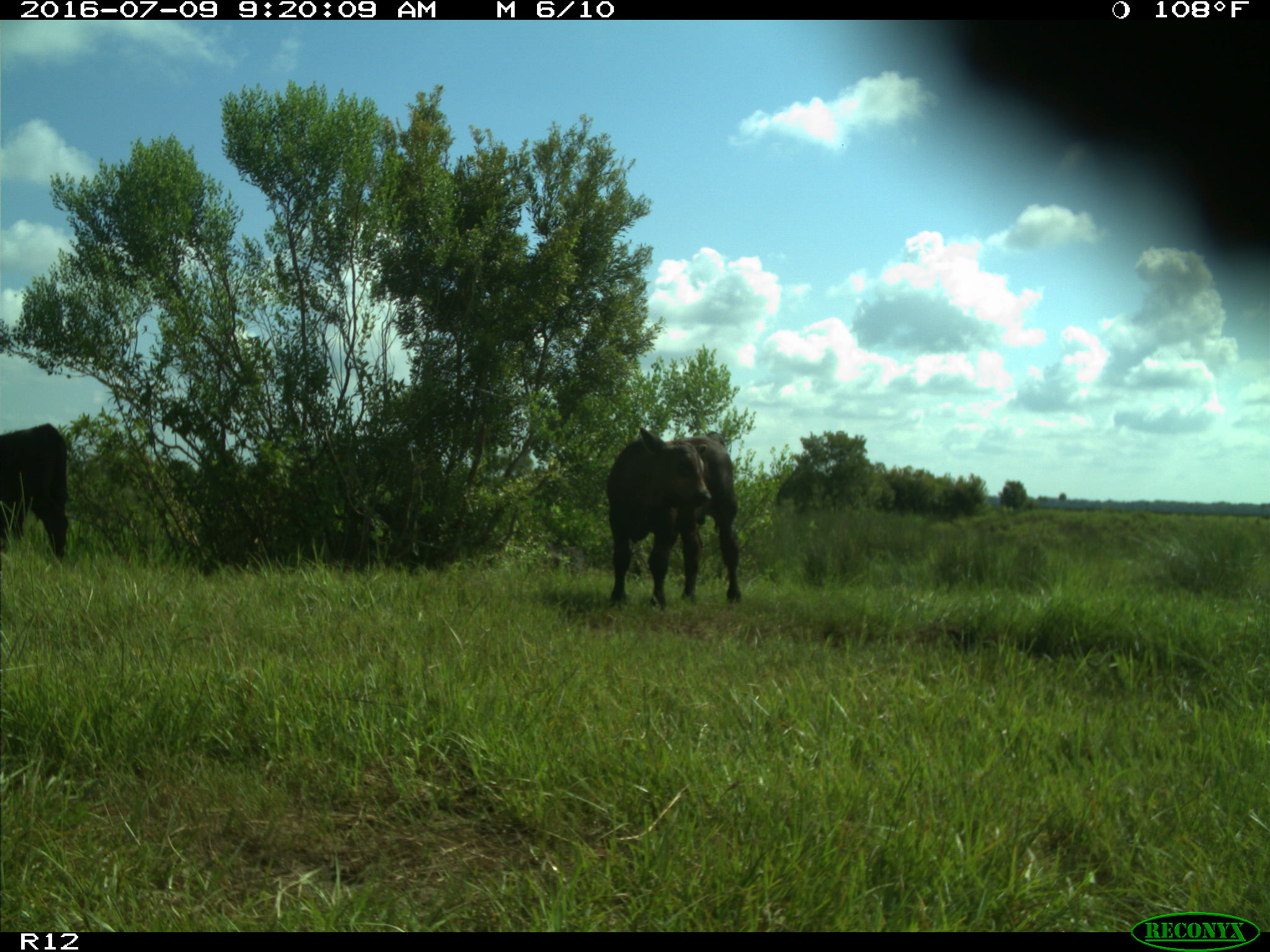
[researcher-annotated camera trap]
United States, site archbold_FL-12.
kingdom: Animalia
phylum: Chordata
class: Mammalia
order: Artiodactyla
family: Bovidae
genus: Bos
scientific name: Bos taurus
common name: domestic cow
Bos taurus (domestic cow).